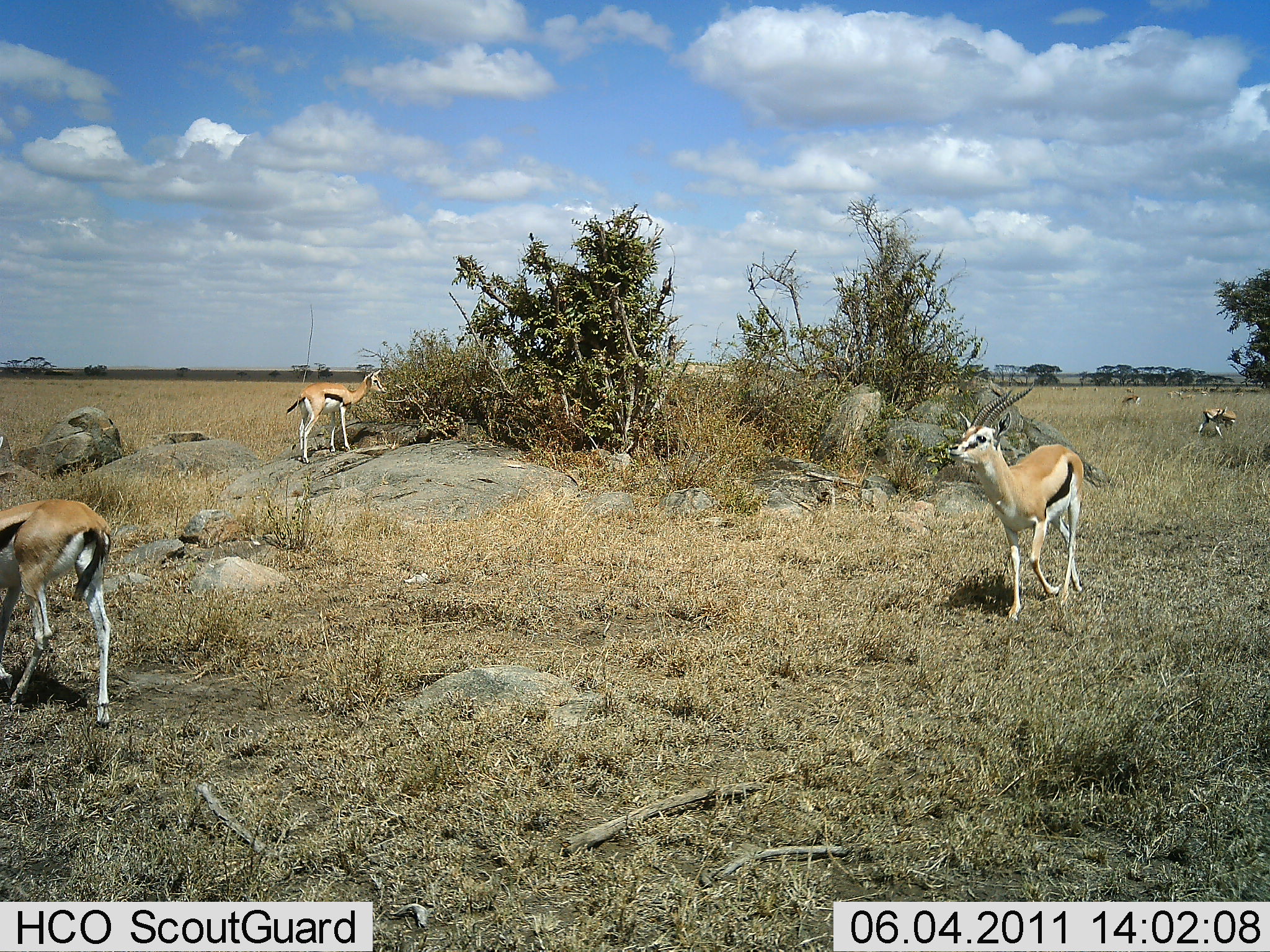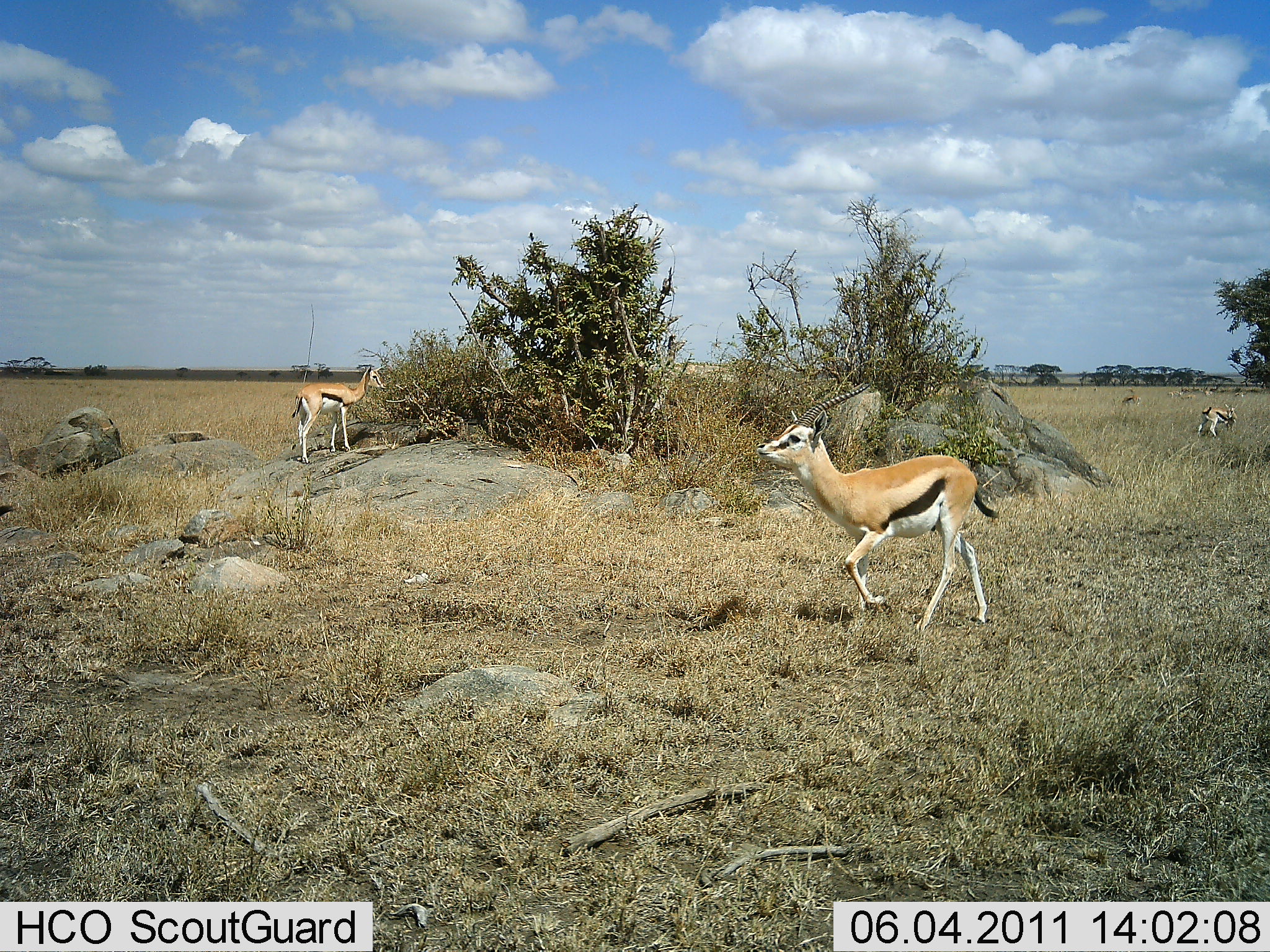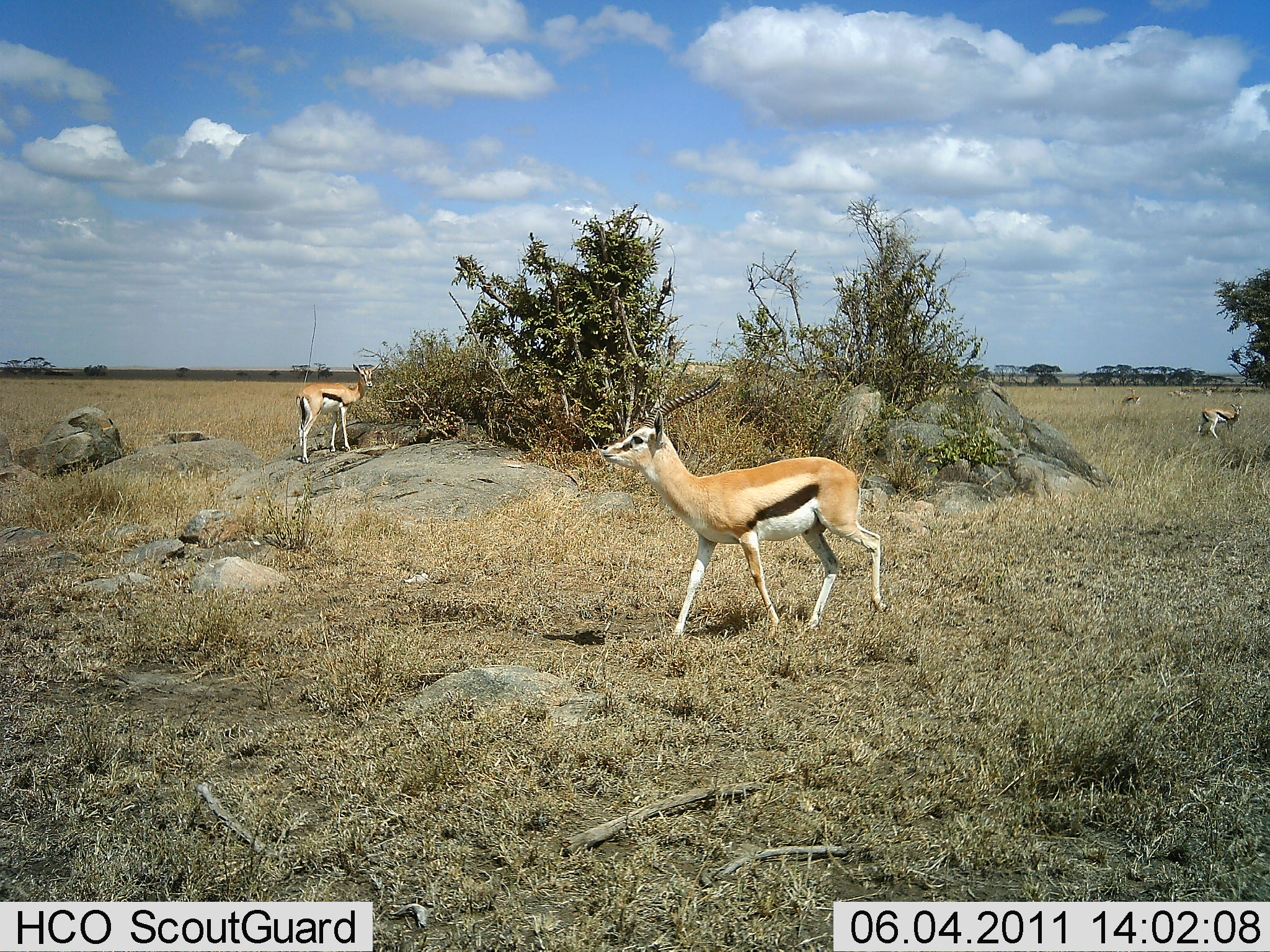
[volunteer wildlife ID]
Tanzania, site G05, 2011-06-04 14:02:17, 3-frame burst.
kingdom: Animalia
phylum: Chordata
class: Mammalia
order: Artiodactyla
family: Bovidae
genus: Eudorcas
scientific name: Eudorcas thomsonii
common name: thomson's gazelle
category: gazellethomsons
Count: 5.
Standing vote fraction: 45%.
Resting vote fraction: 0%.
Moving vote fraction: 100%.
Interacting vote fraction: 0%.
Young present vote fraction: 0%.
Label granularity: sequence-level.